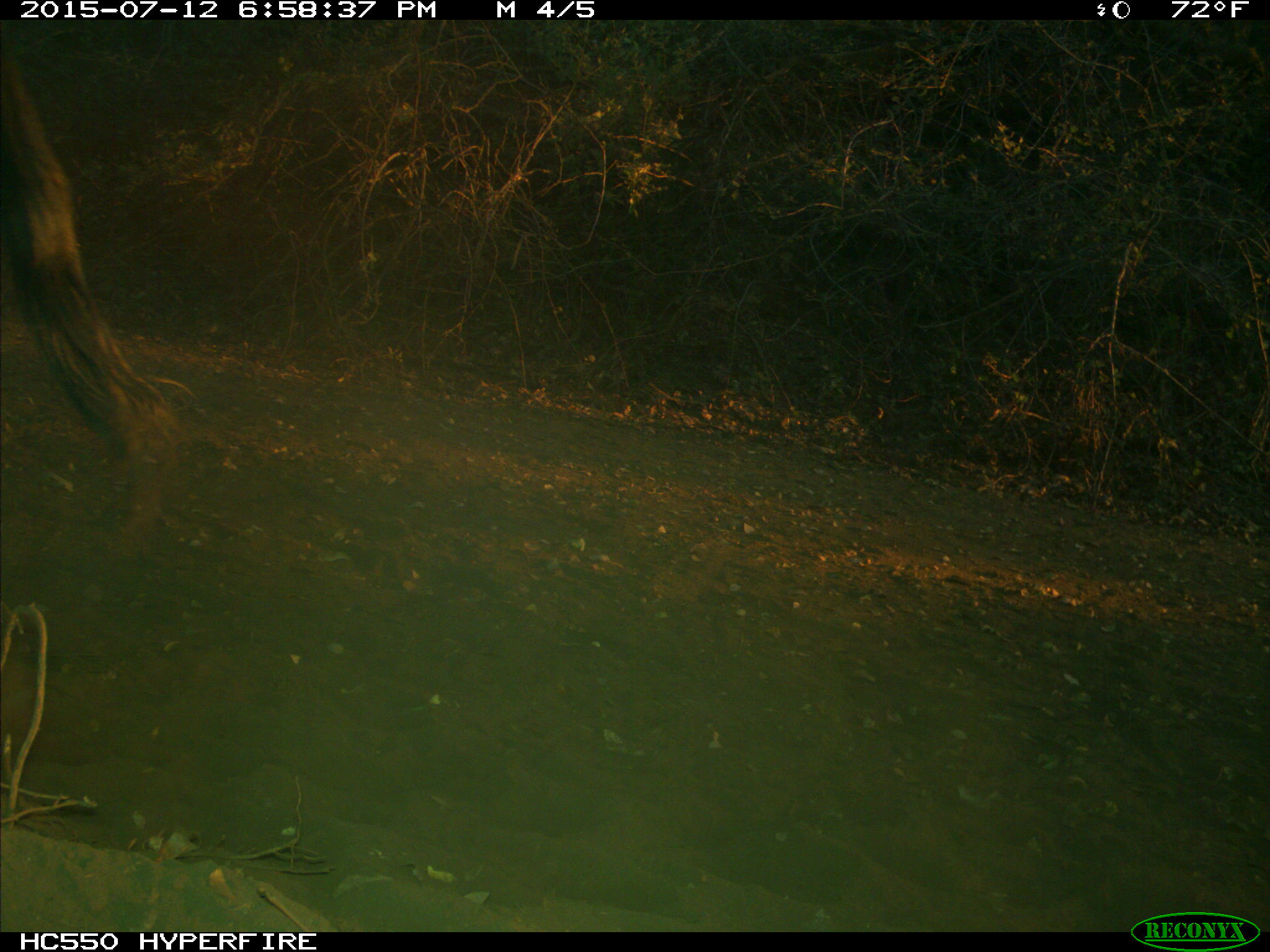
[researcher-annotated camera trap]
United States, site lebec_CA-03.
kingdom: Animalia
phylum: Chordata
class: Mammalia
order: Artiodactyla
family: Bovidae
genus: Bos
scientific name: Bos taurus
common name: domestic cow